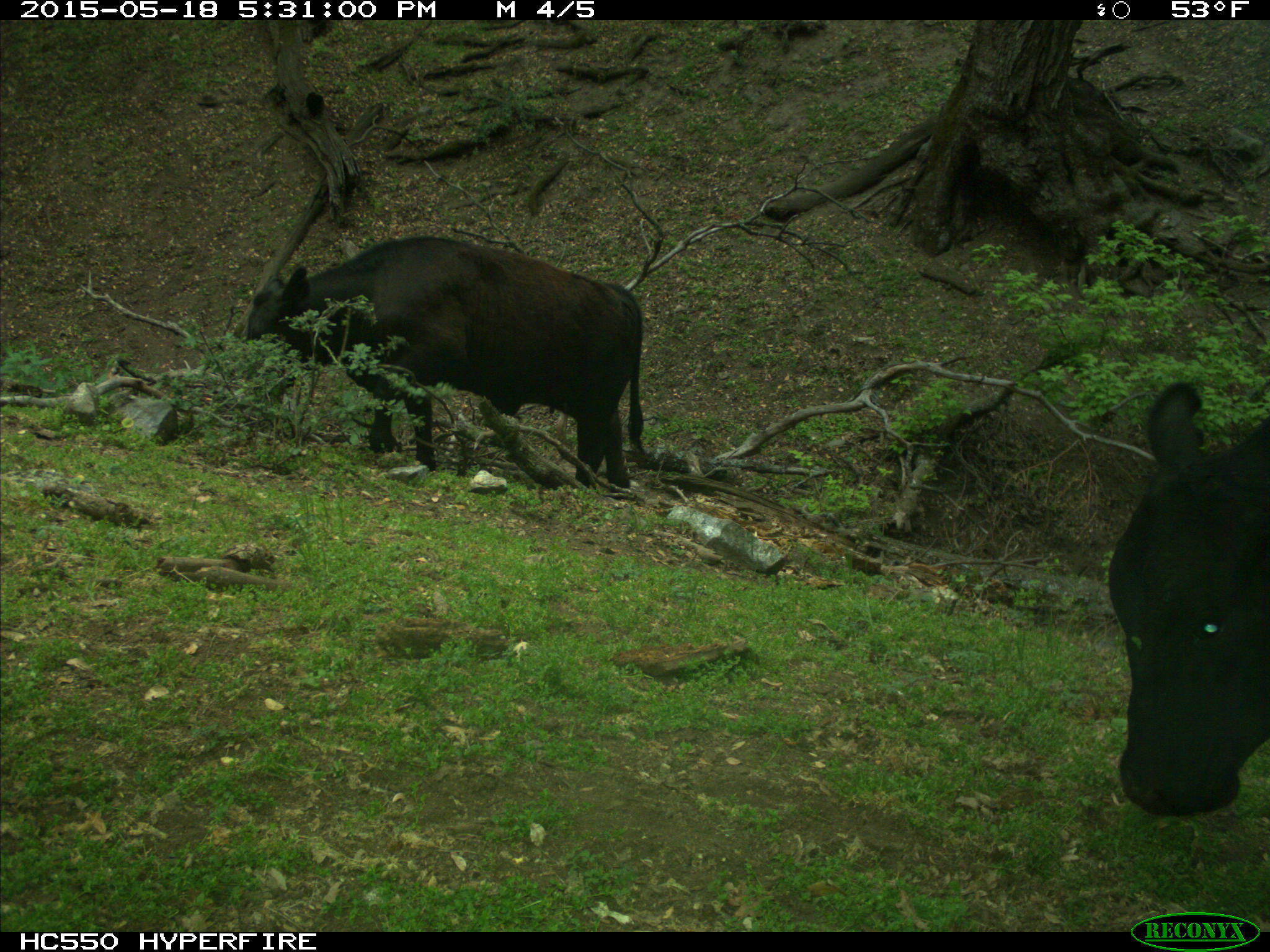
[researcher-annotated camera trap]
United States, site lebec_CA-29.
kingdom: Animalia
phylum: Chordata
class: Mammalia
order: Artiodactyla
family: Bovidae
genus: Bos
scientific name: Bos taurus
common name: domestic cow